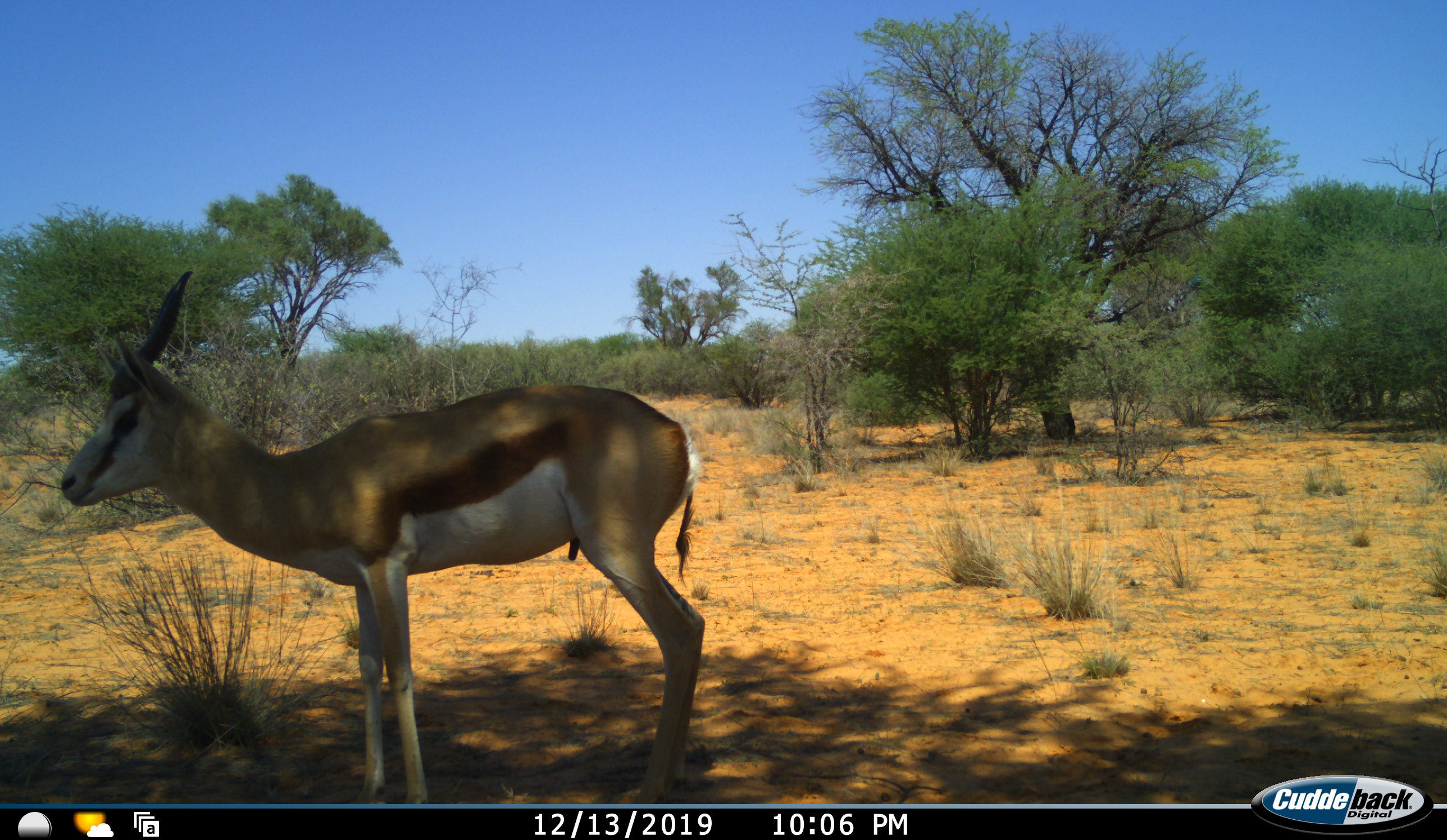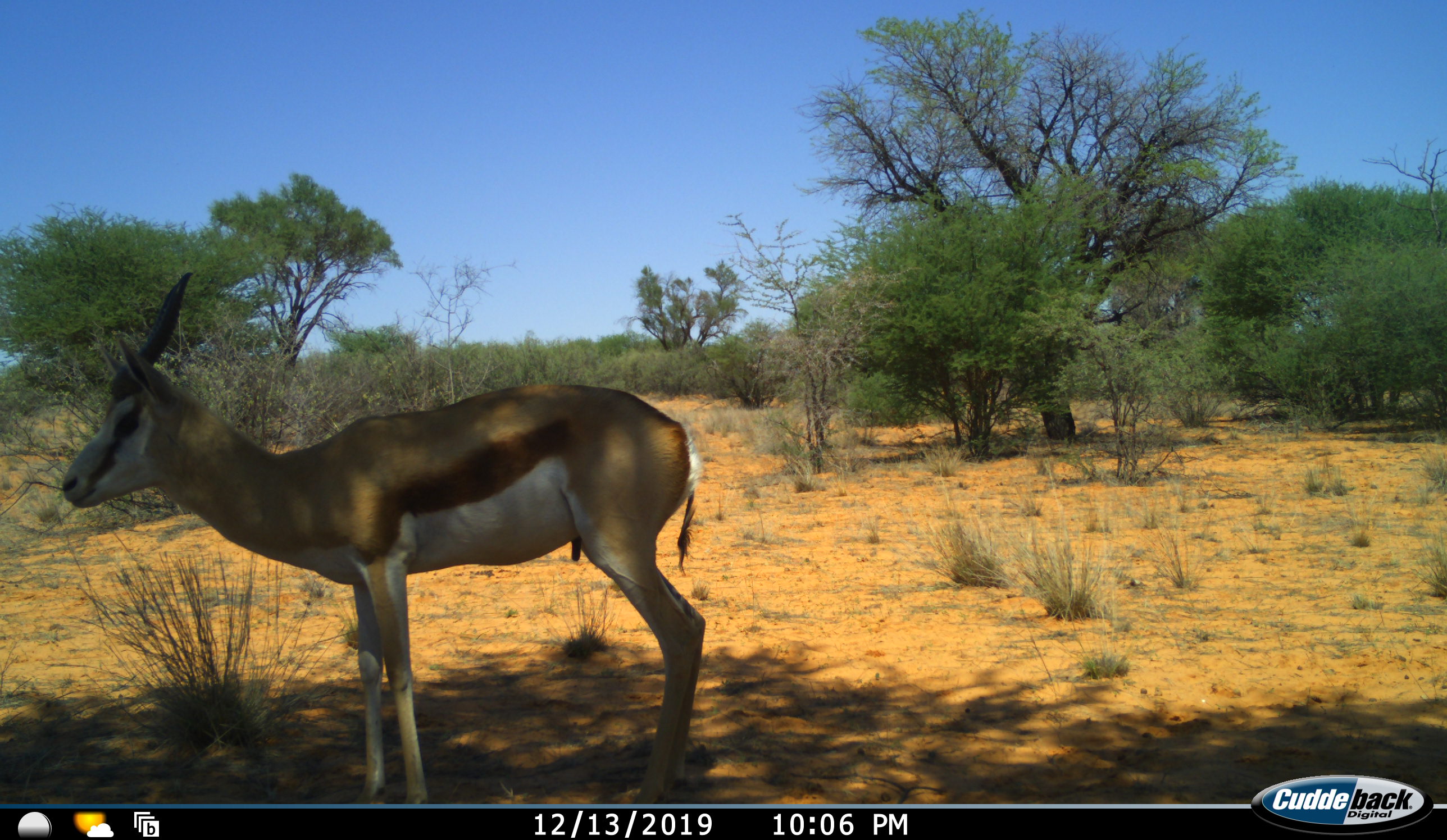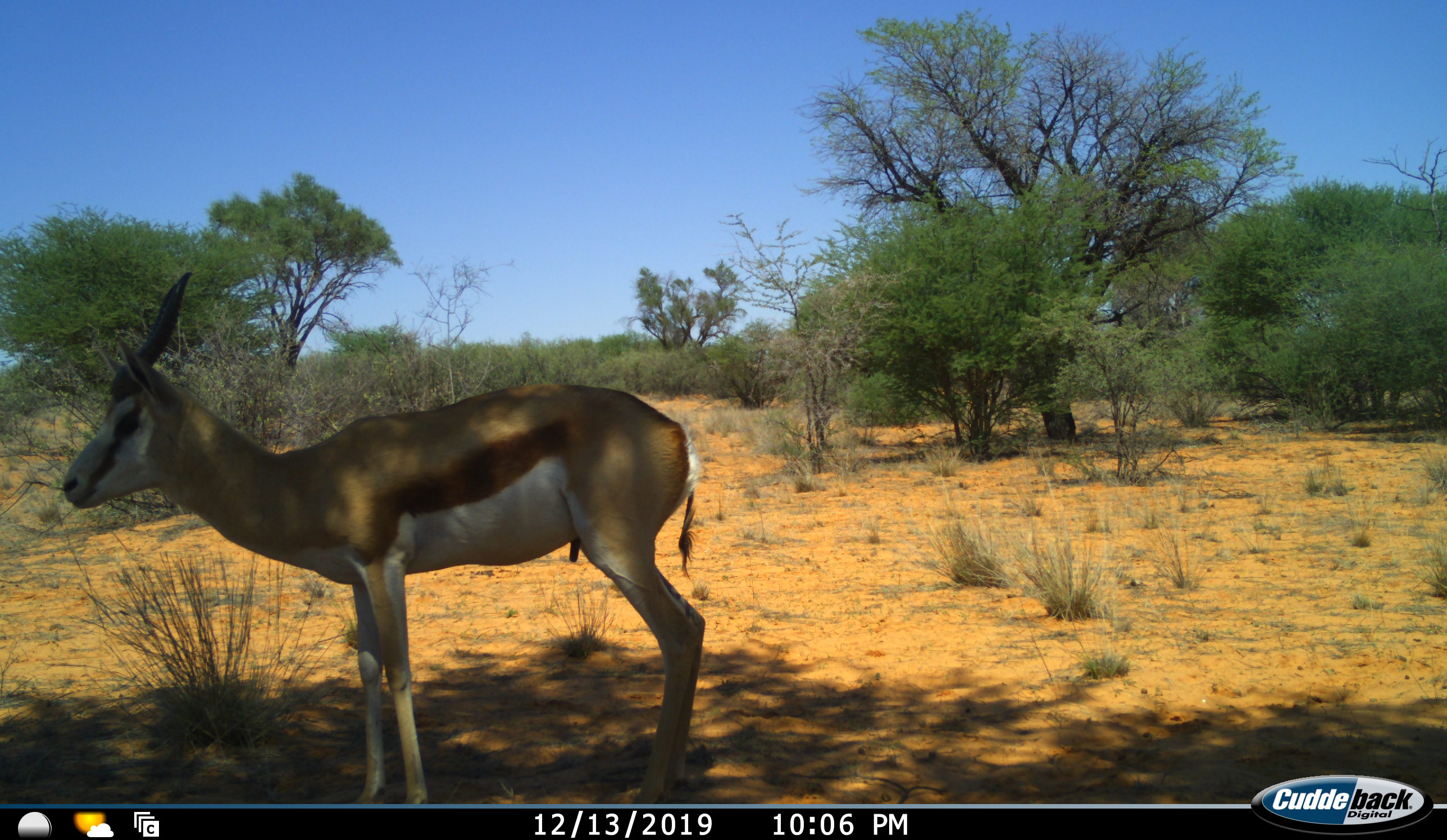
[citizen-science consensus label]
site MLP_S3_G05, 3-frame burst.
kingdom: Animalia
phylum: Chordata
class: Mammalia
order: Artiodactyla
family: Bovidae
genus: Antidorcas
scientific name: Antidorcas marsupialis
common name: springbok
Springbok (Antidorcas marsupialis), count 1. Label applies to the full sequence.